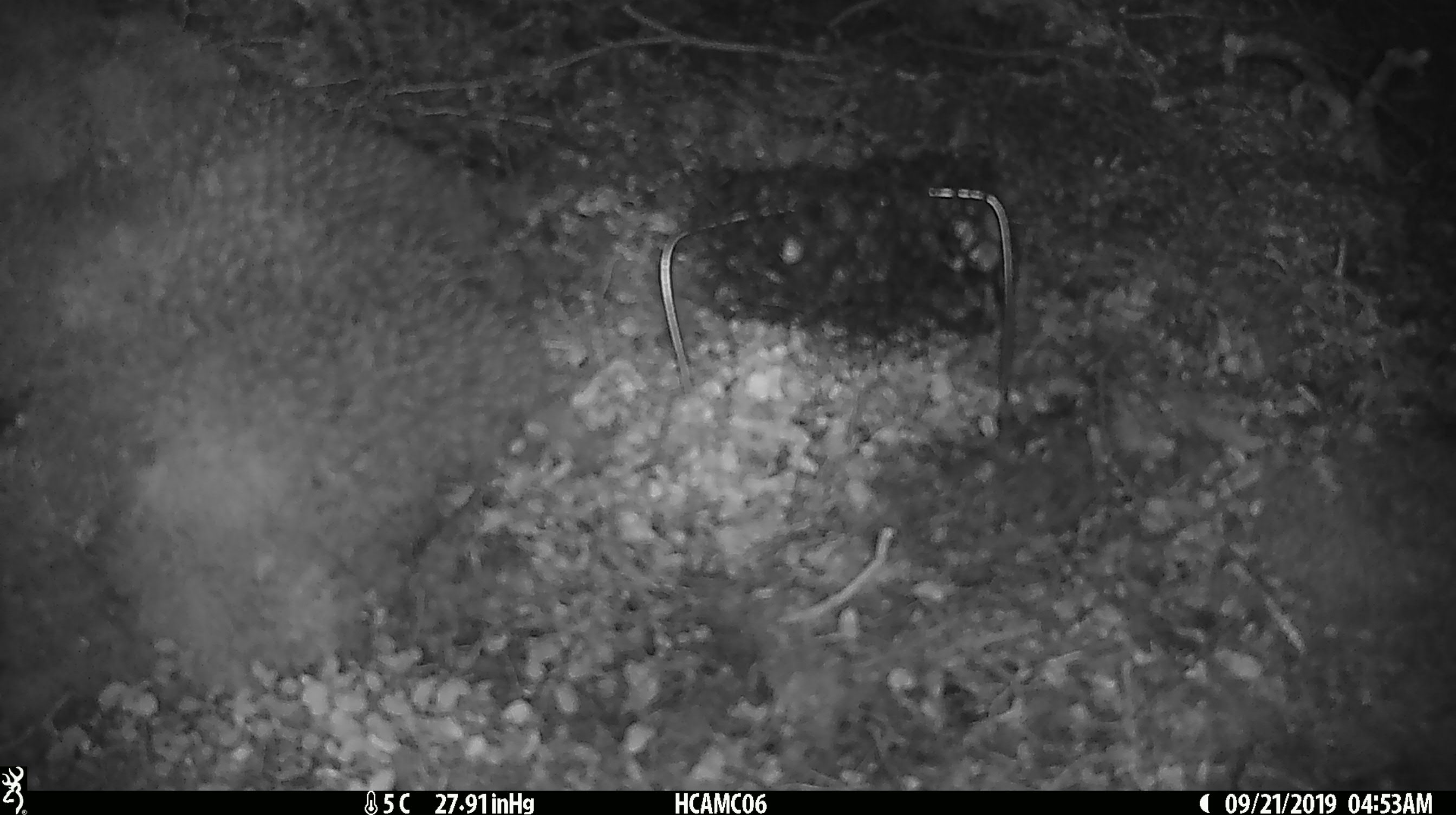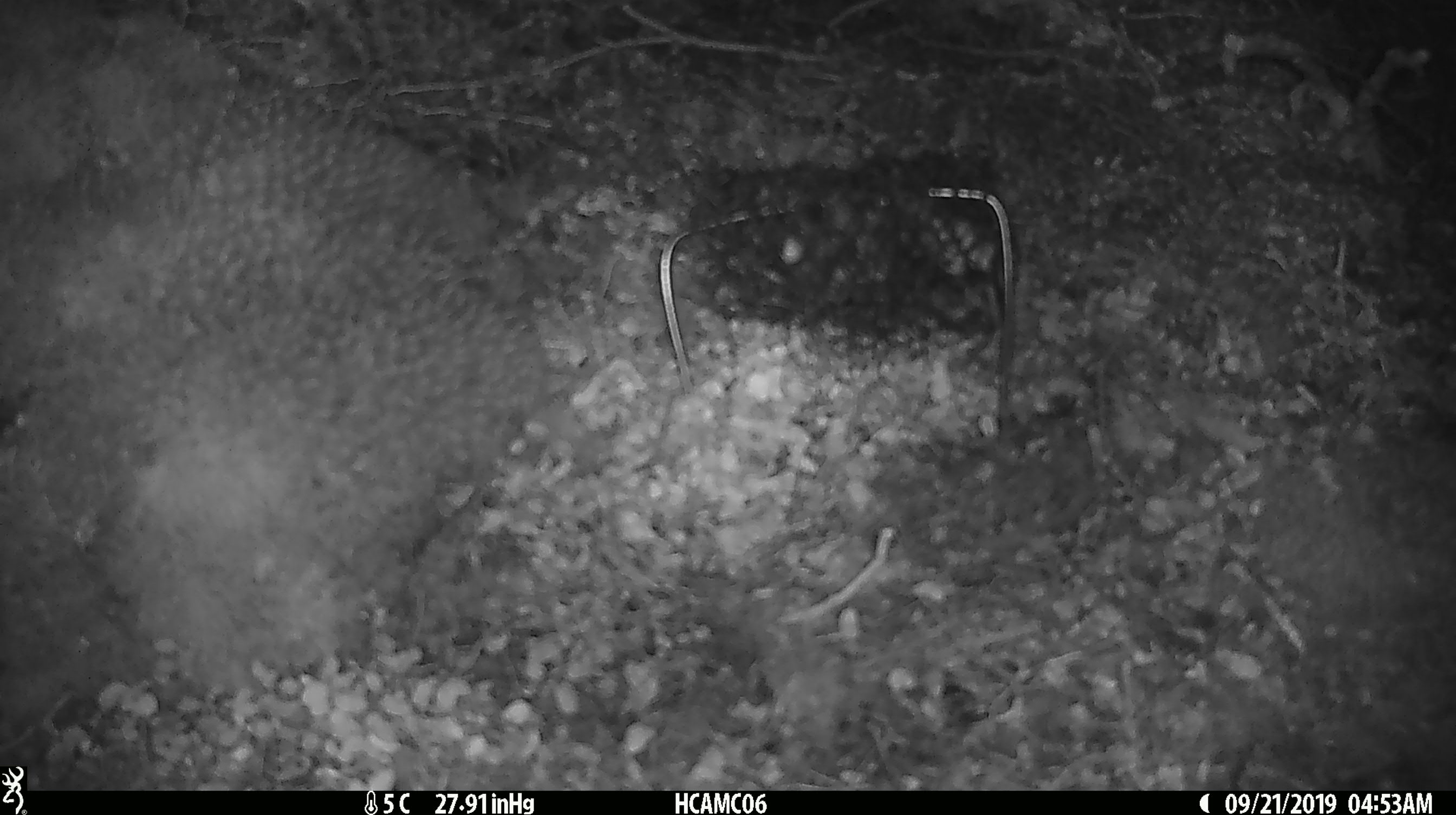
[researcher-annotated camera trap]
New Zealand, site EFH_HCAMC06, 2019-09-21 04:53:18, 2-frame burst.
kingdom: Animalia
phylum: Chordata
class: Mammalia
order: Rodentia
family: Muridae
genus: Mus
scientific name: Mus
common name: mouse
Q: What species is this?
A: Mouse (Mus).